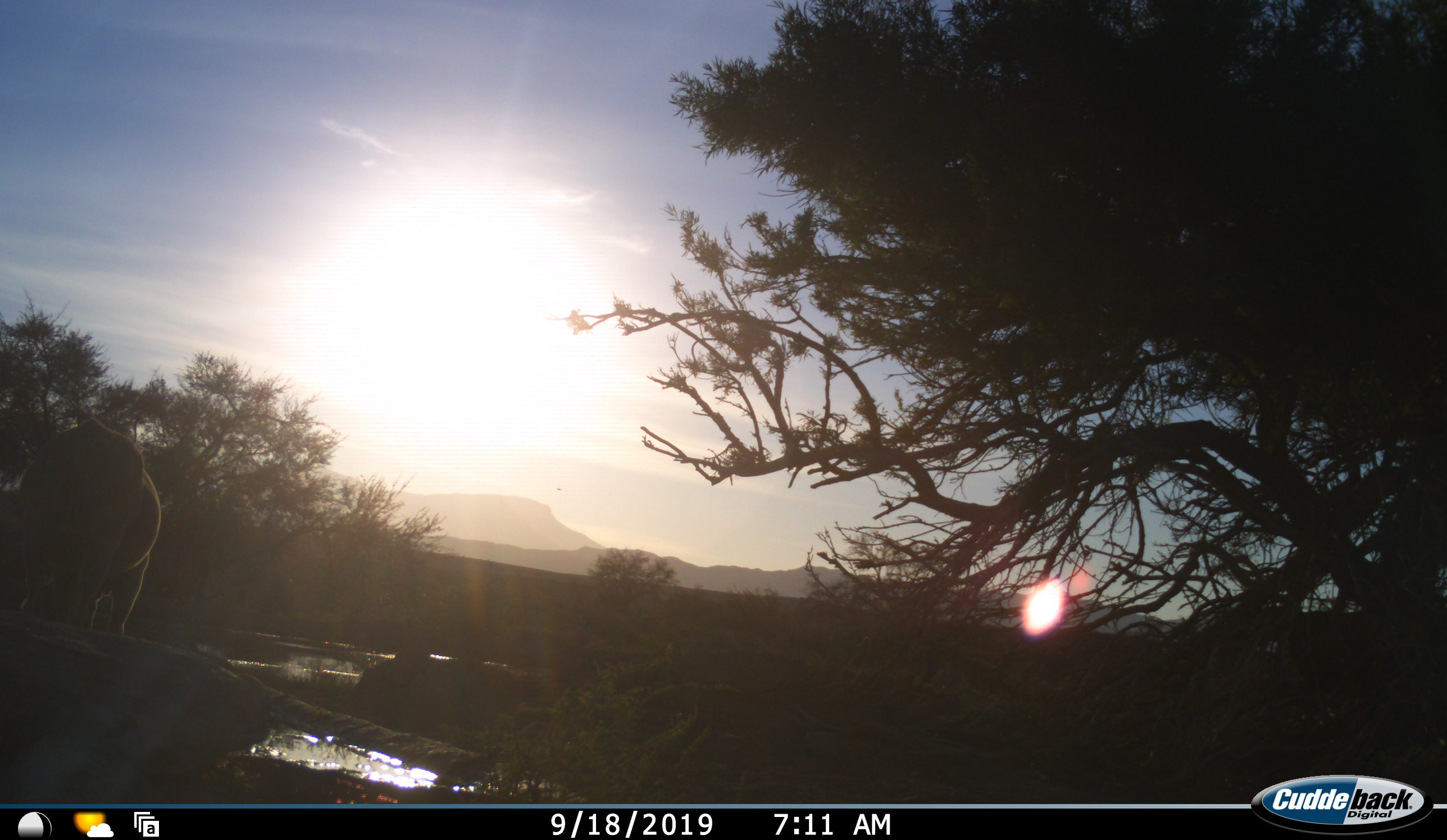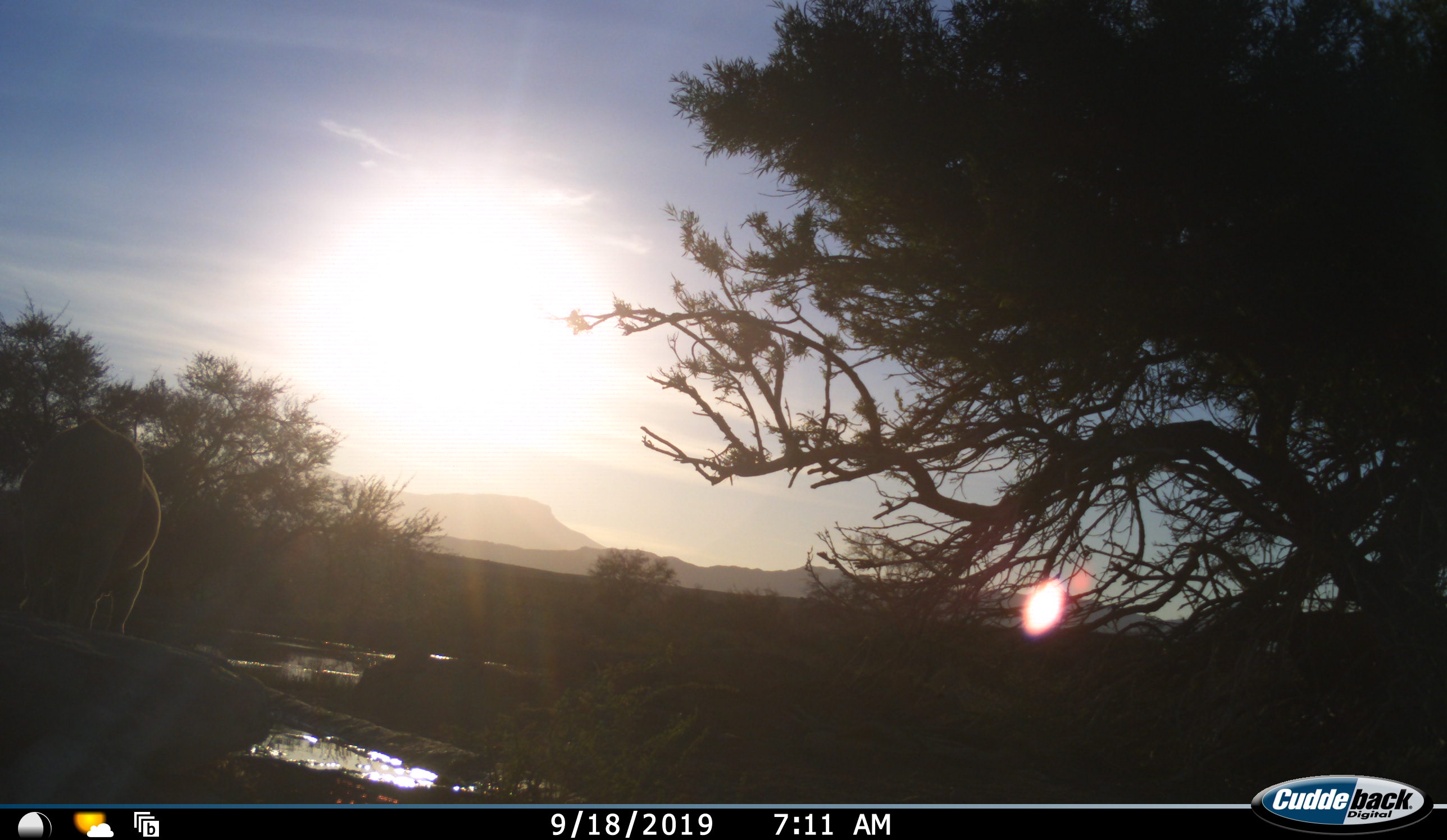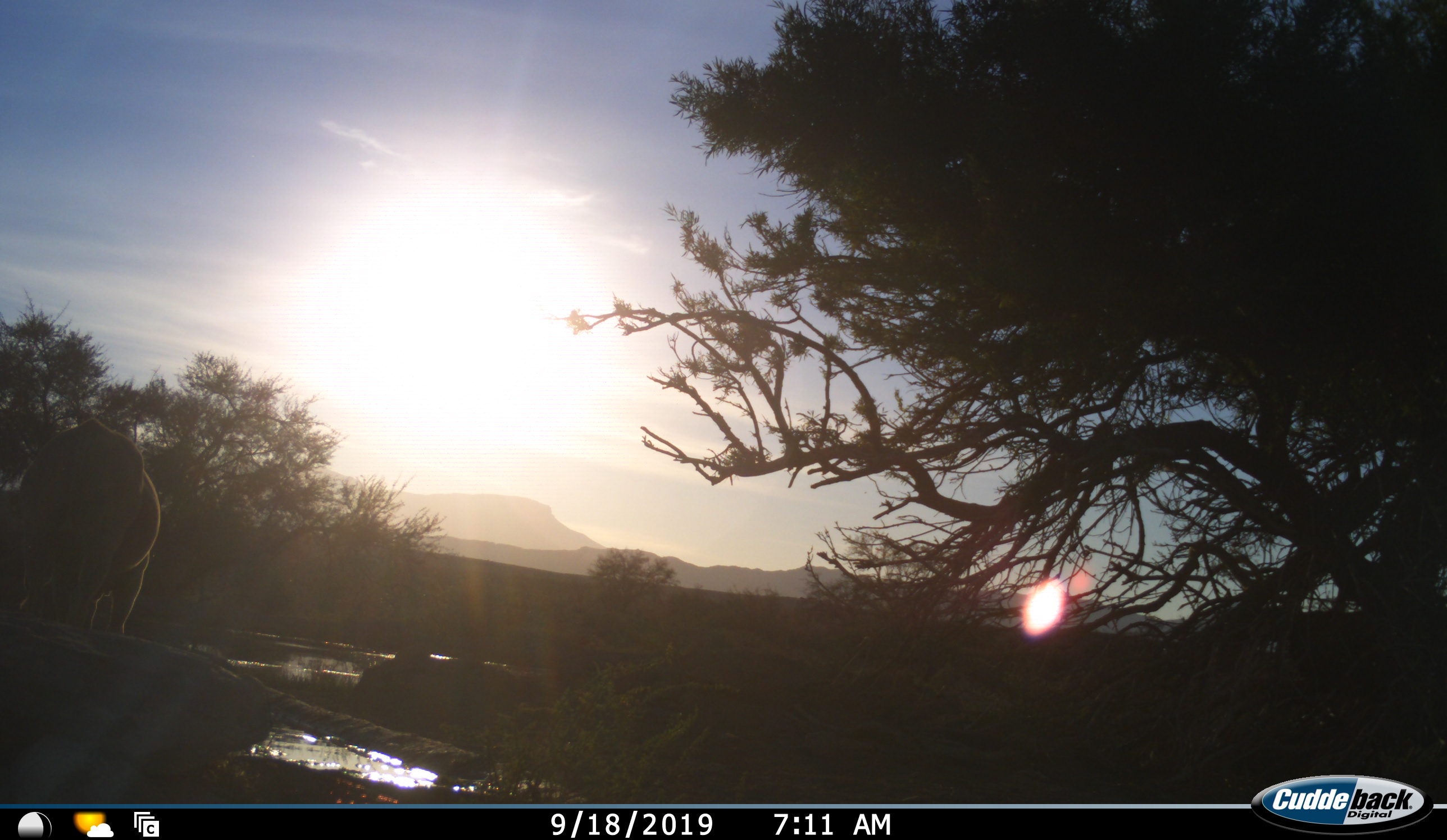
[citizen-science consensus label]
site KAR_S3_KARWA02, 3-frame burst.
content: unidentified animal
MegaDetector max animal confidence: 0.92